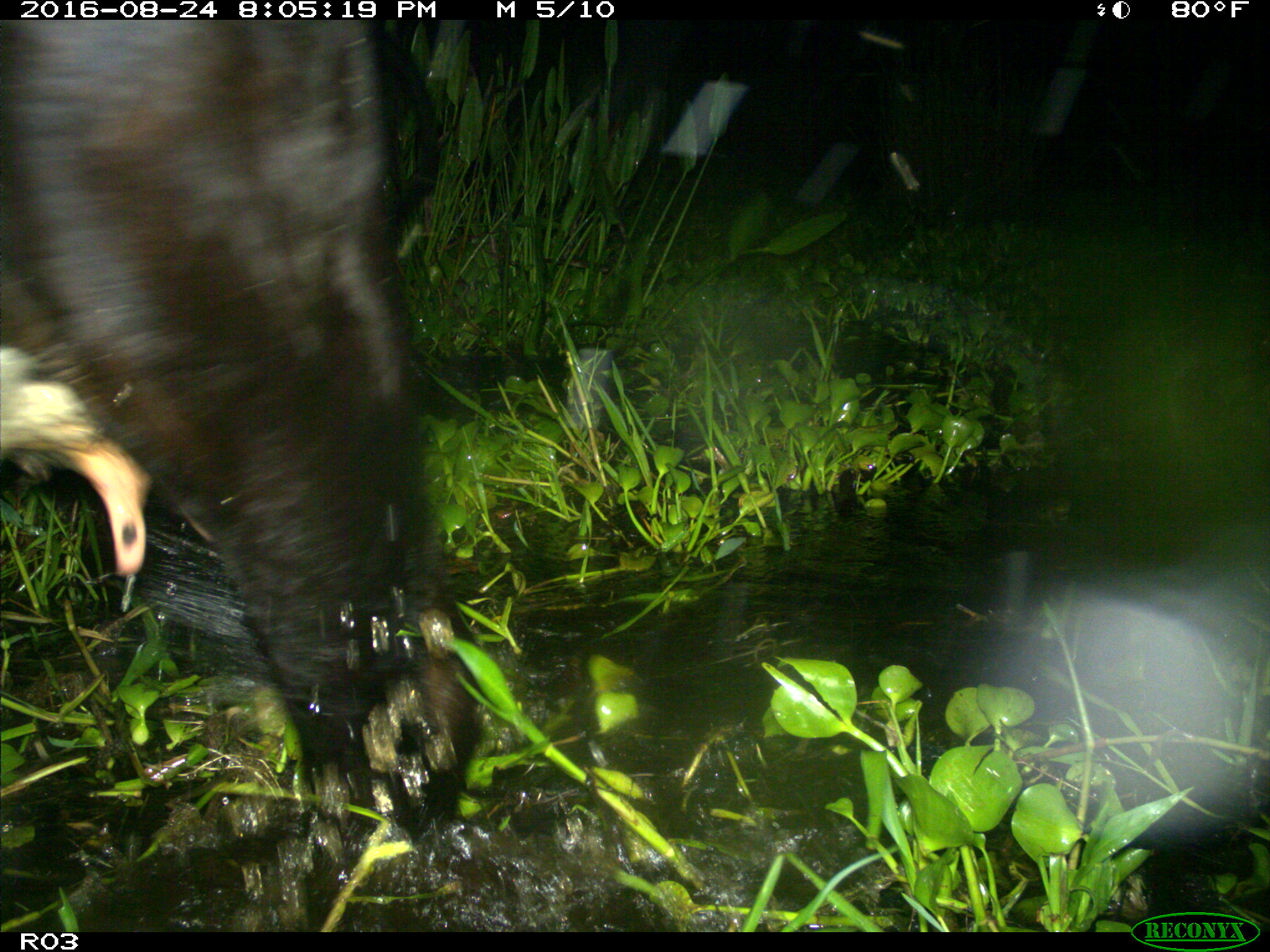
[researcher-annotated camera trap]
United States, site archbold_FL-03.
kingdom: Animalia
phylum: Chordata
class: Mammalia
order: Artiodactyla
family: Bovidae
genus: Bos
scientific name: Bos taurus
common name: domestic cow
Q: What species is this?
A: Bos taurus (domestic cow).